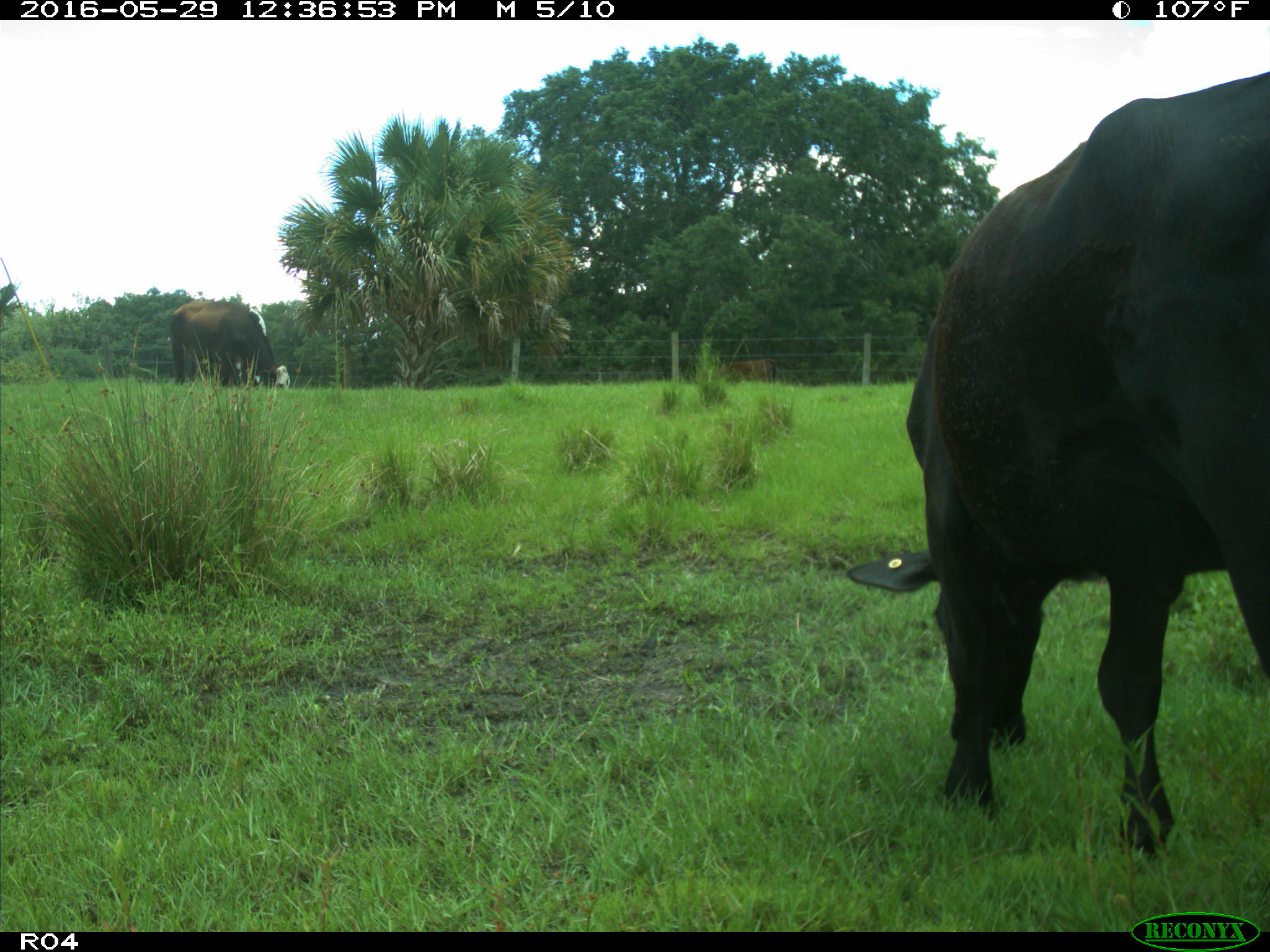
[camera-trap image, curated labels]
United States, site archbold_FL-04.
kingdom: Animalia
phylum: Chordata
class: Mammalia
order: Artiodactyla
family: Bovidae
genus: Bos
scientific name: Bos taurus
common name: domestic cow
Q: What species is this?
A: Bos taurus (domestic cow).